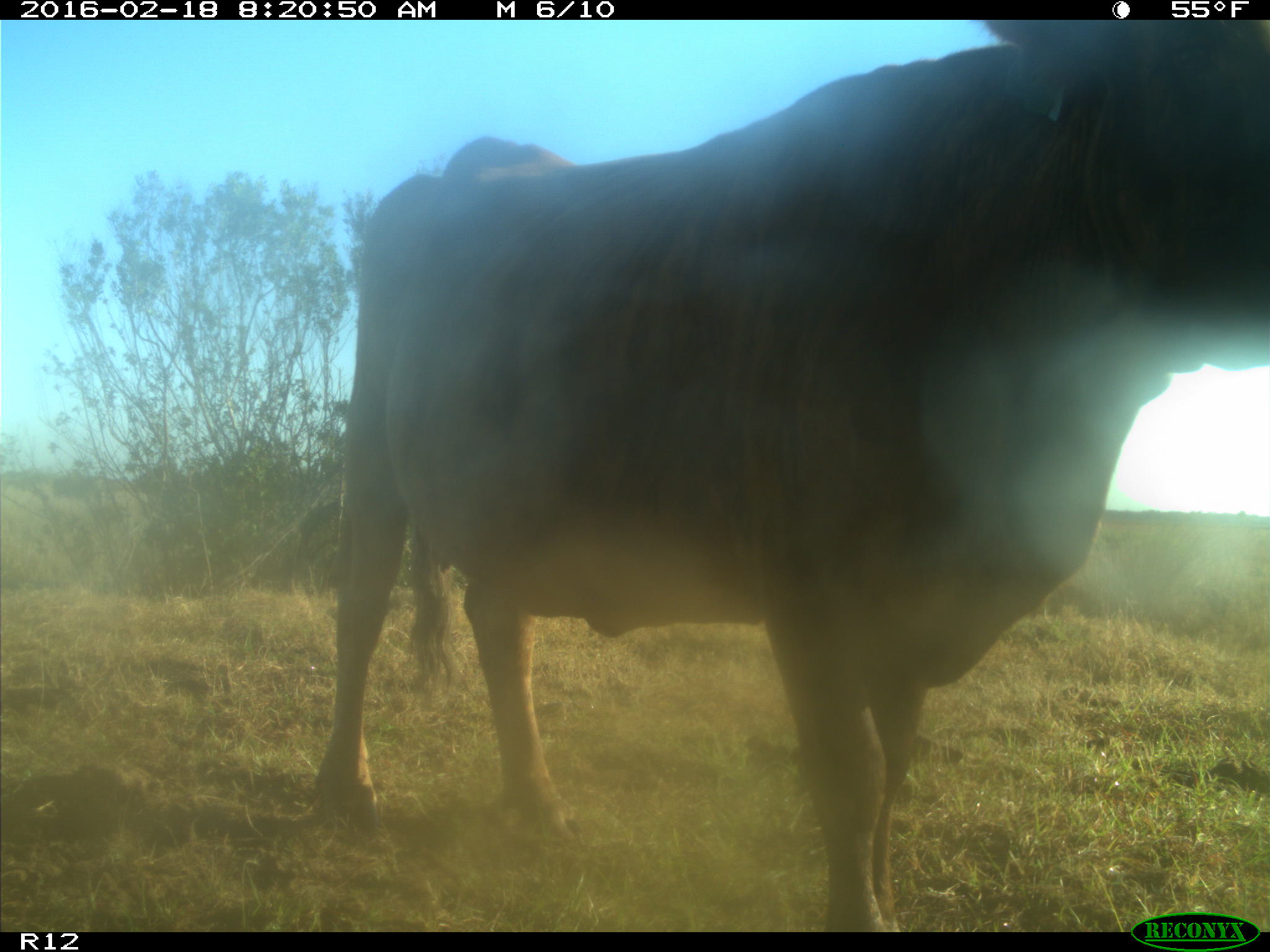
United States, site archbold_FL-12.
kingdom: Animalia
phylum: Chordata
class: Mammalia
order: Artiodactyla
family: Bovidae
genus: Bos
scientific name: Bos taurus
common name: domestic cow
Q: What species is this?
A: Bos taurus (domestic cow).